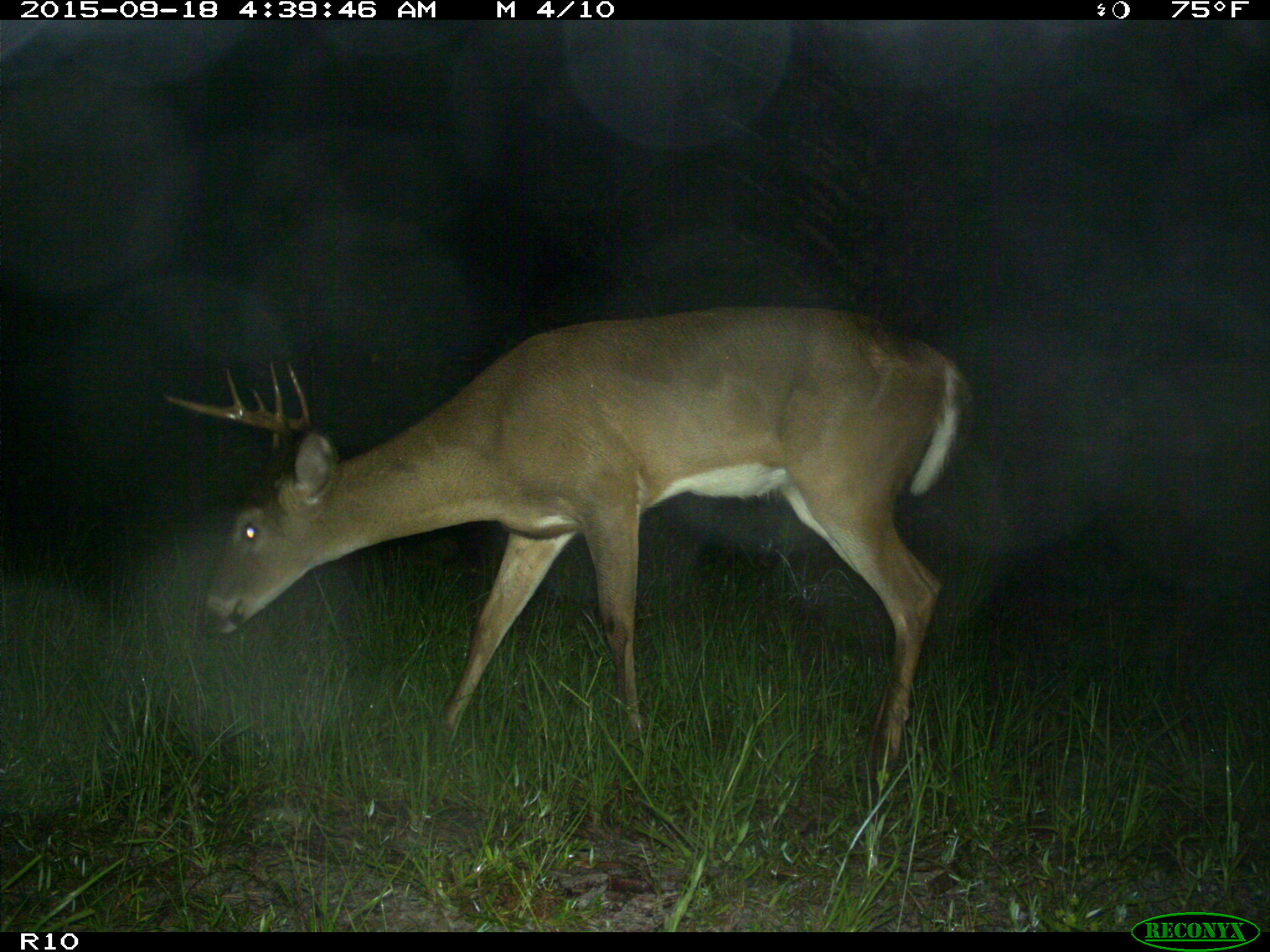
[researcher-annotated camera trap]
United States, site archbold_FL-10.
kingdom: Animalia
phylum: Chordata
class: Mammalia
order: Artiodactyla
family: Cervidae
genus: Odocoileus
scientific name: Odocoileus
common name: deer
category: unidentified deer